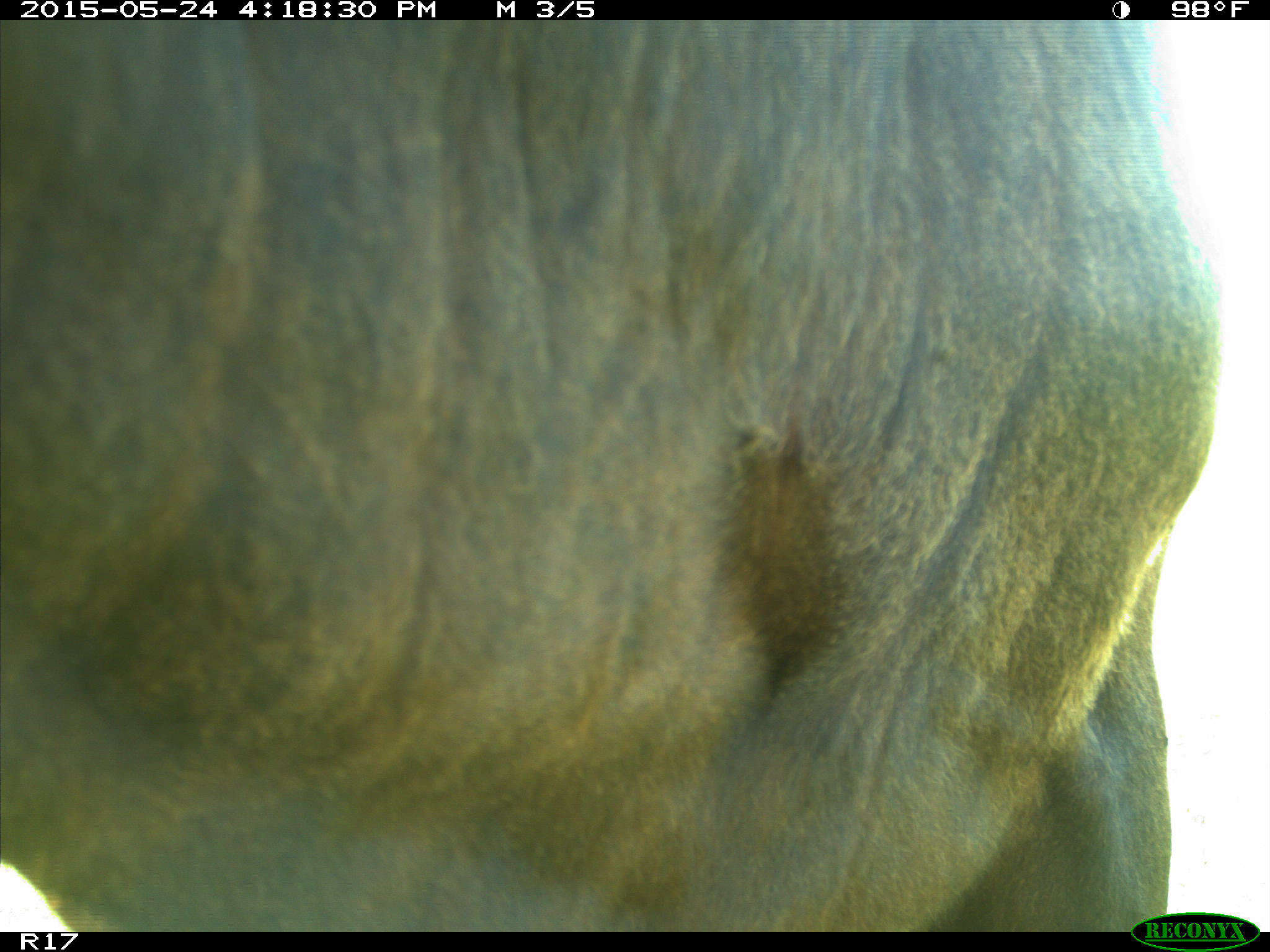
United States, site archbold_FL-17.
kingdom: Animalia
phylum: Chordata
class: Mammalia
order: Artiodactyla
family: Bovidae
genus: Bos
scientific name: Bos taurus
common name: domestic cow